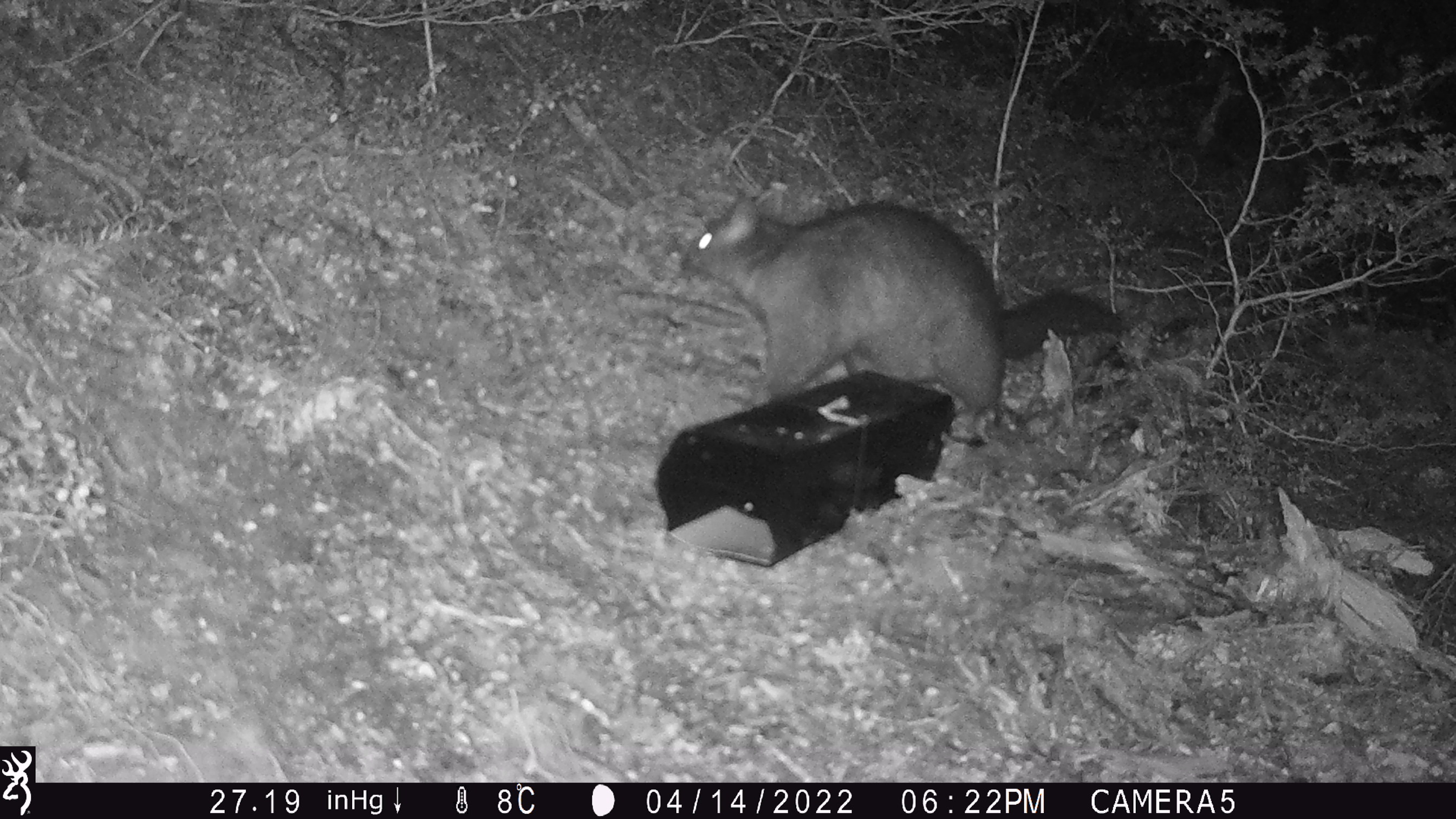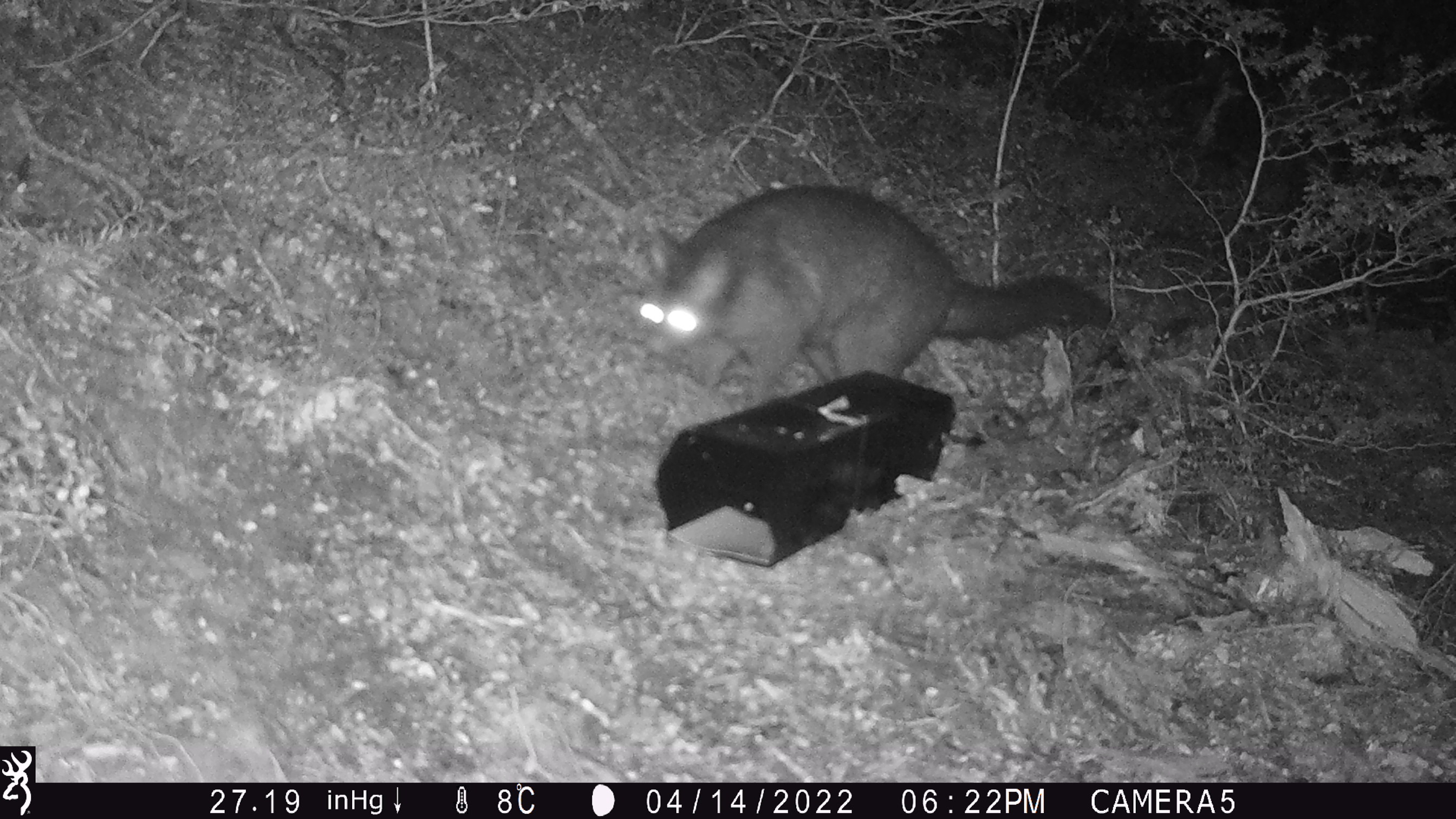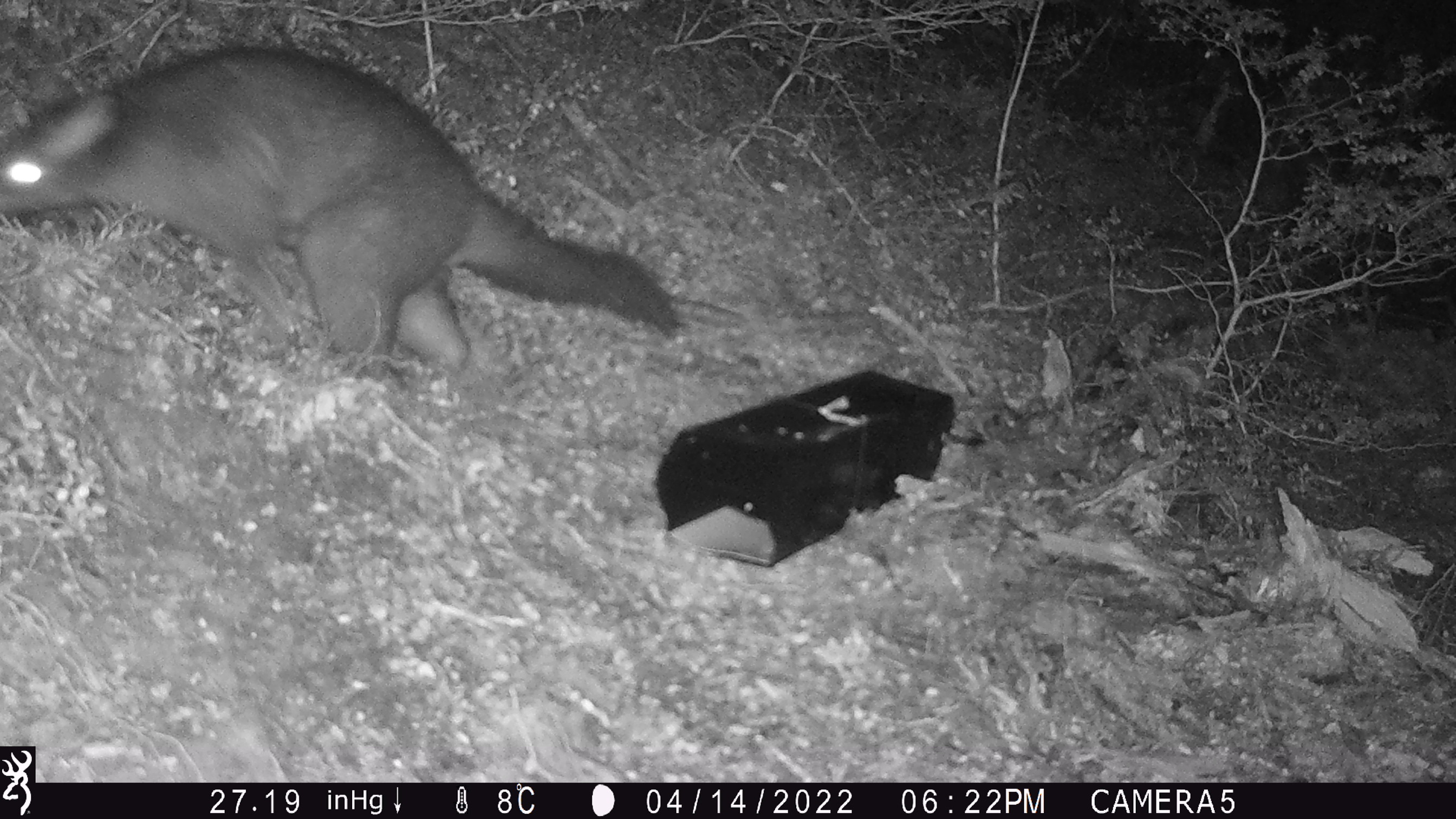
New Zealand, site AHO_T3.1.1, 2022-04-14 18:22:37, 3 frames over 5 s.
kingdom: Animalia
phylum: Chordata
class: Mammalia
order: Diprotodontia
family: Phalangeridae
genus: Trichosurus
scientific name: Trichosurus vulpecula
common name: common brushtail possum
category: possum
Possum (common brushtail possum) (Trichosurus vulpecula).